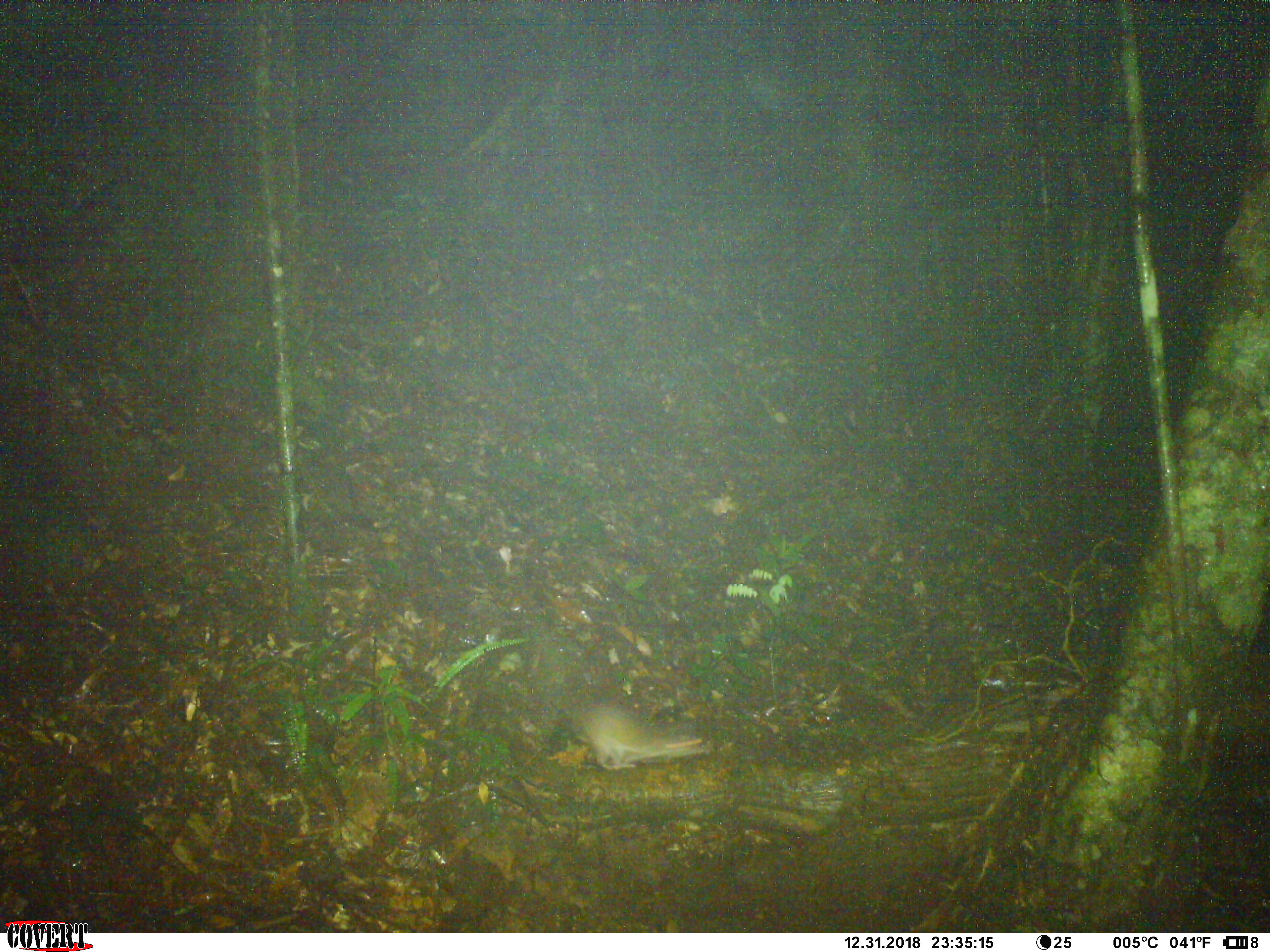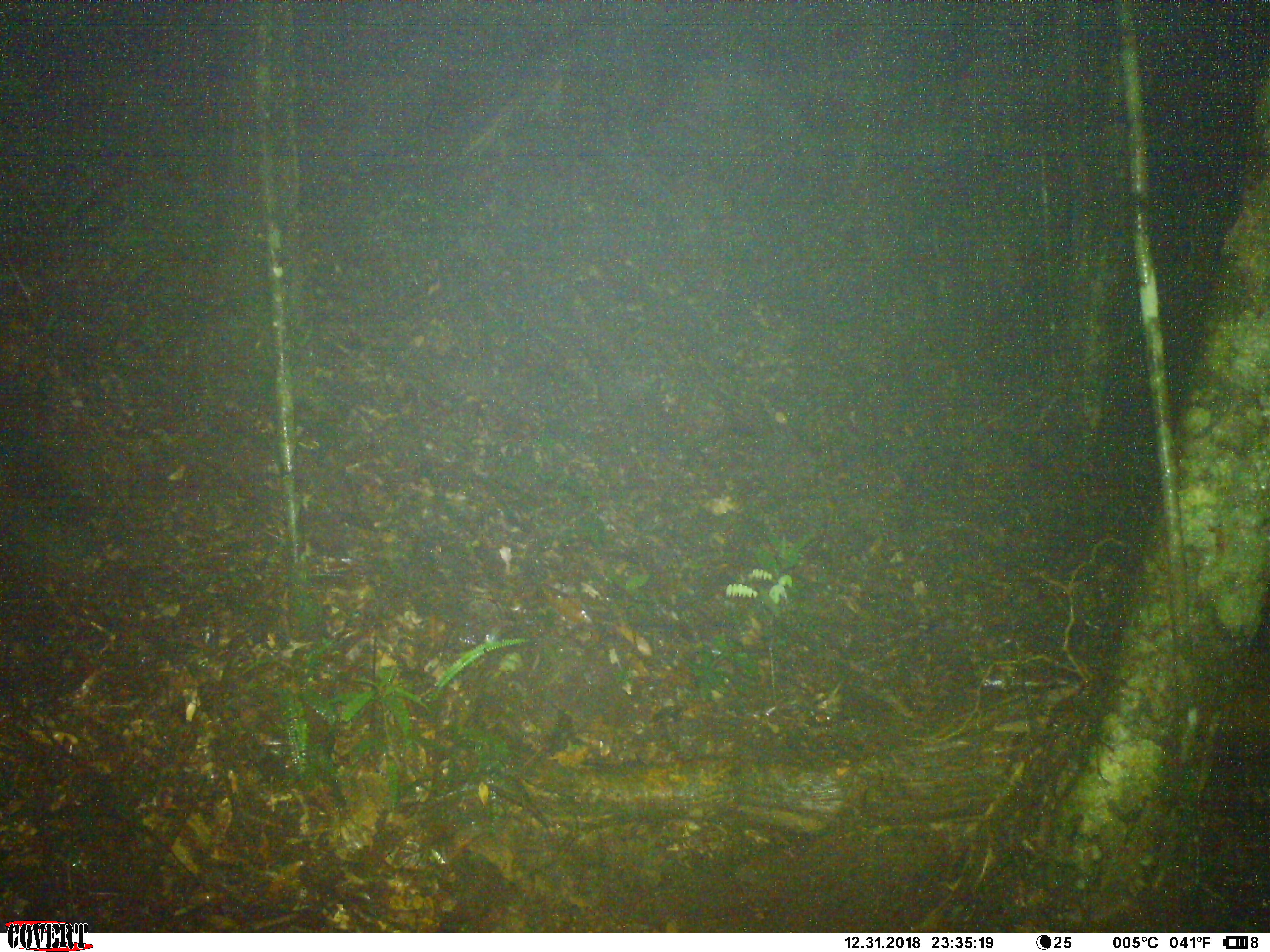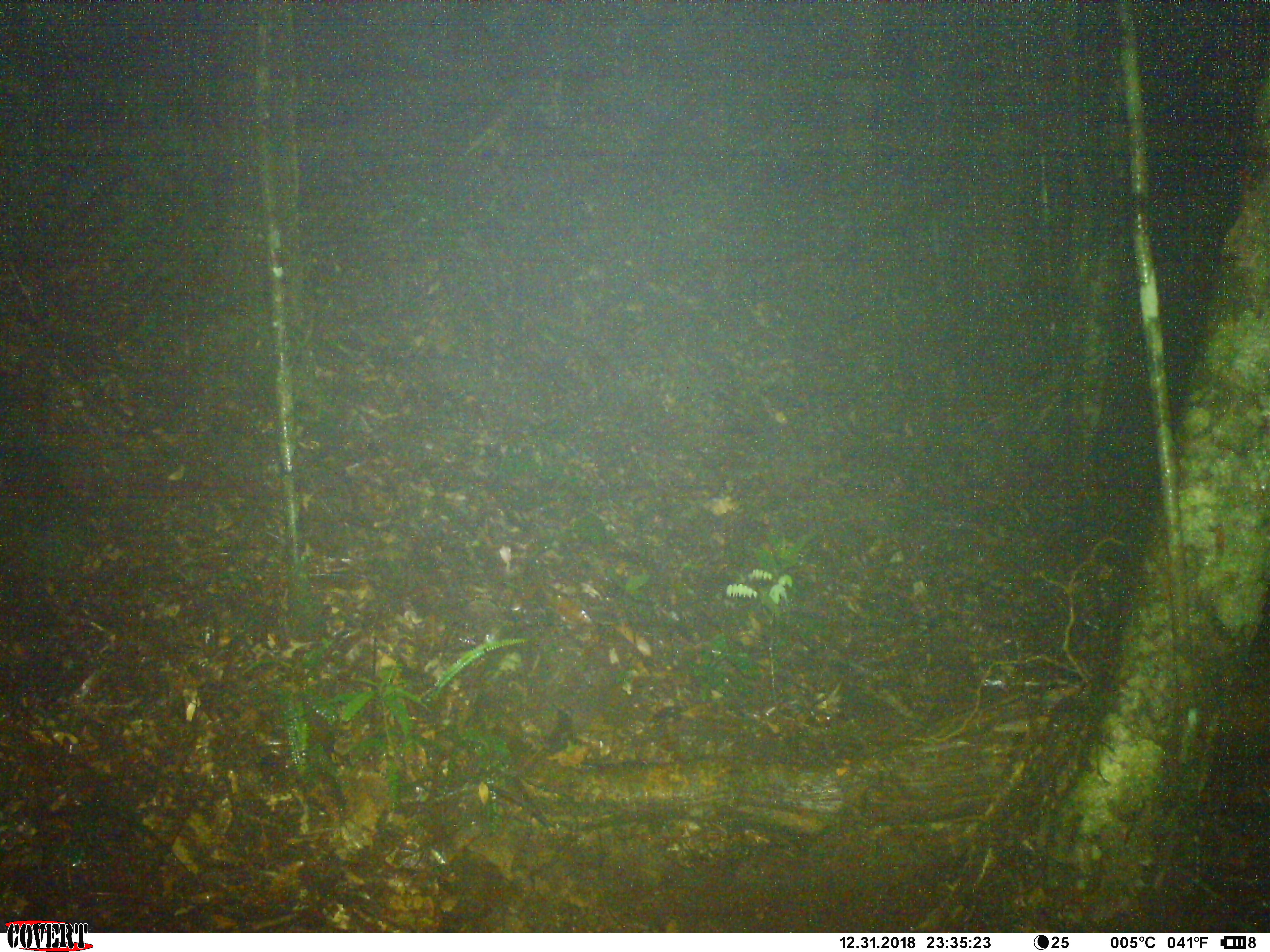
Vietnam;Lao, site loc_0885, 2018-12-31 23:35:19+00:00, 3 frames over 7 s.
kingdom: Animalia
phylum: Chordata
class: Mammalia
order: Rodentia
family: Muridae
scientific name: Muridae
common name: old-world mice and rats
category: unidentified murid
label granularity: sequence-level